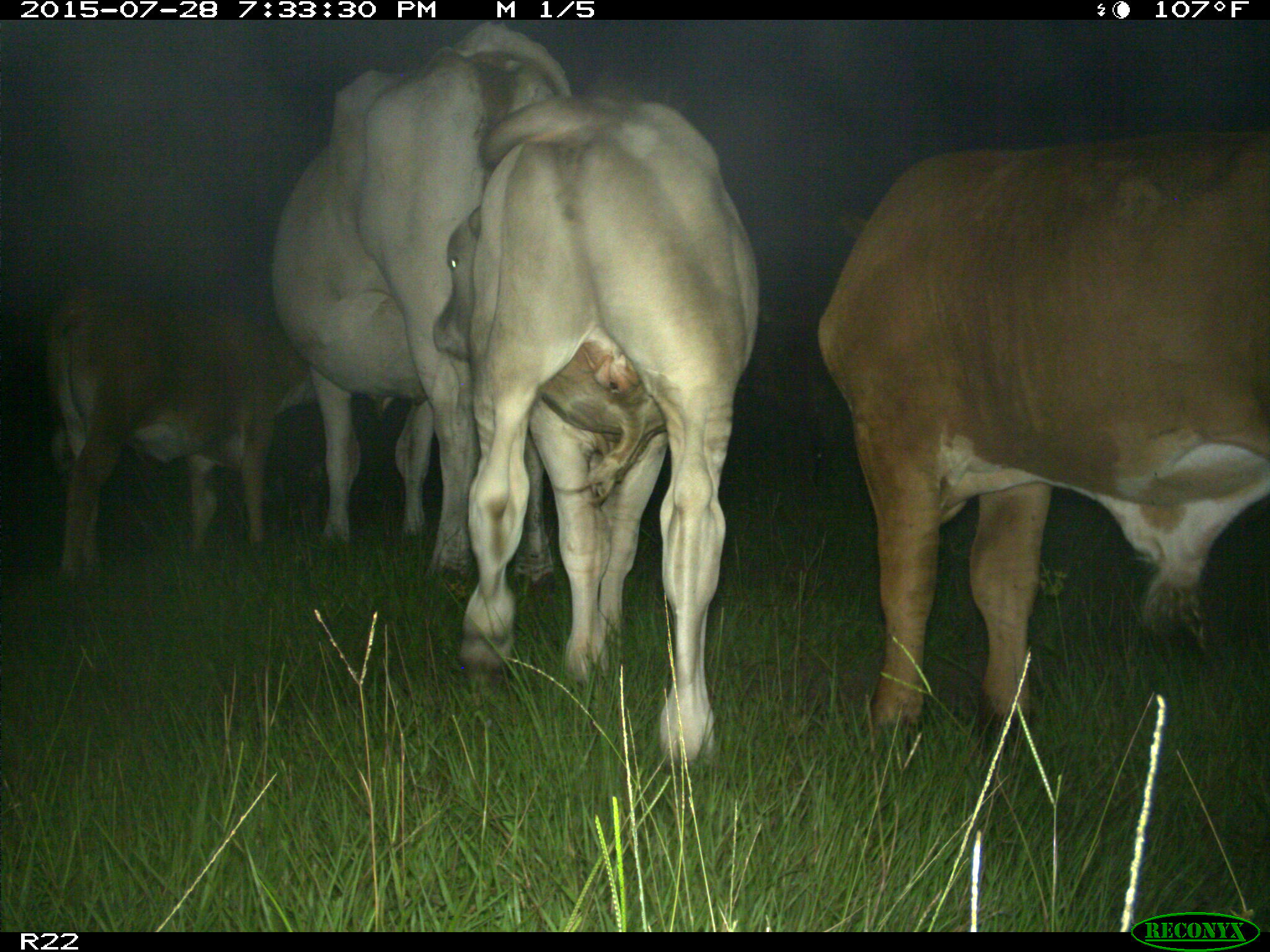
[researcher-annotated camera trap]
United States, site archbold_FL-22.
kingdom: Animalia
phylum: Chordata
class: Mammalia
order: Artiodactyla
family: Bovidae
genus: Bos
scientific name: Bos taurus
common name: domestic cow